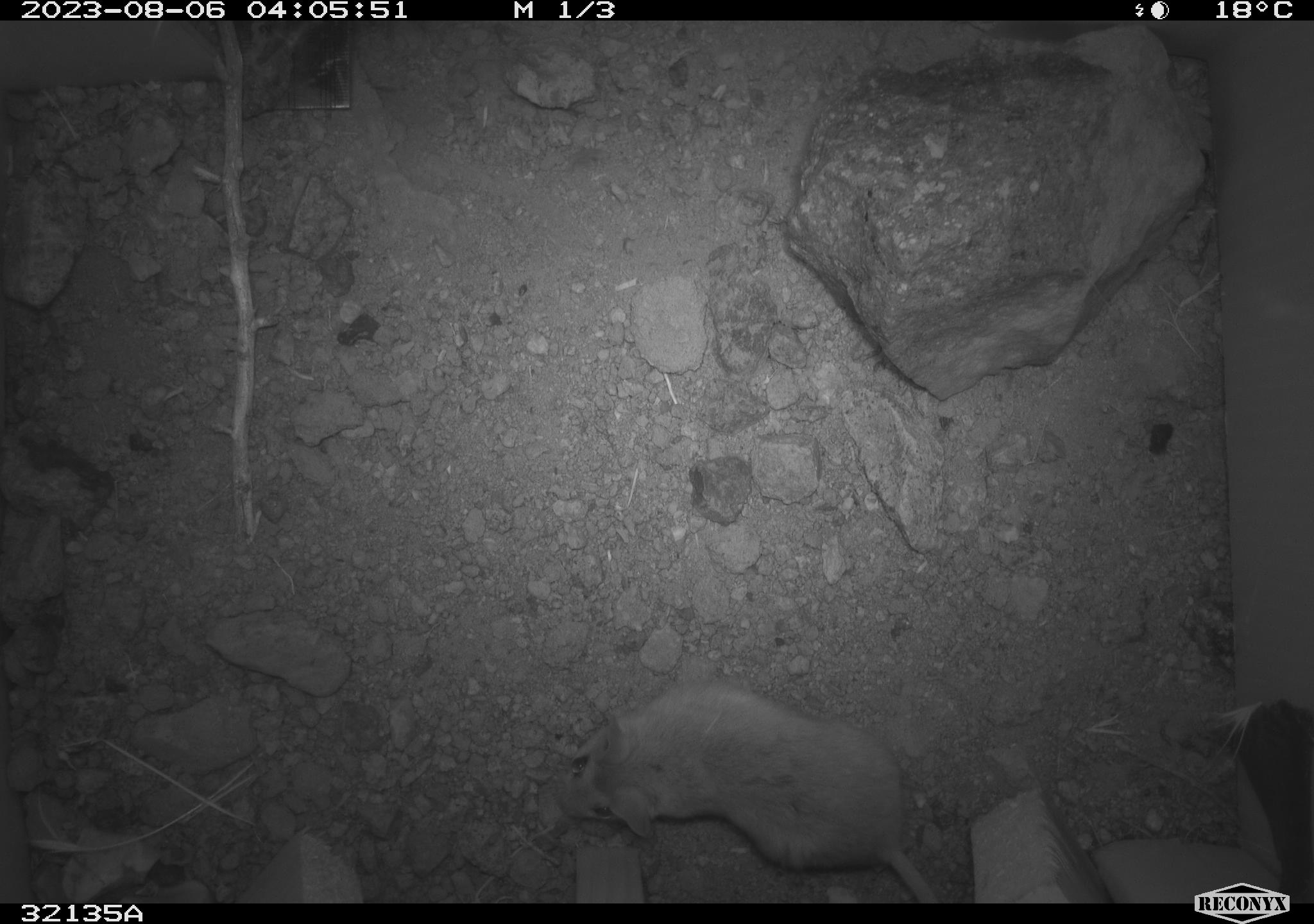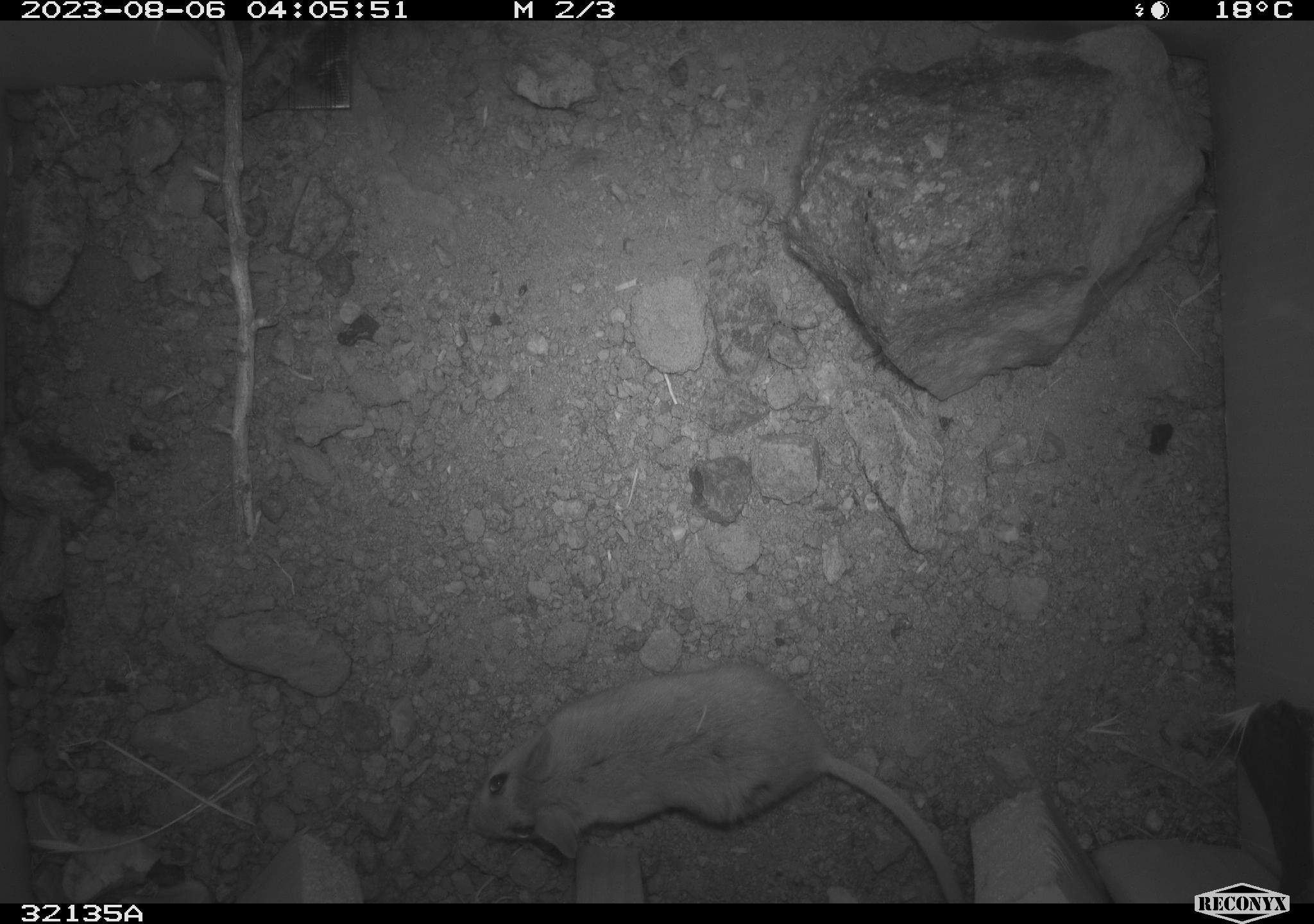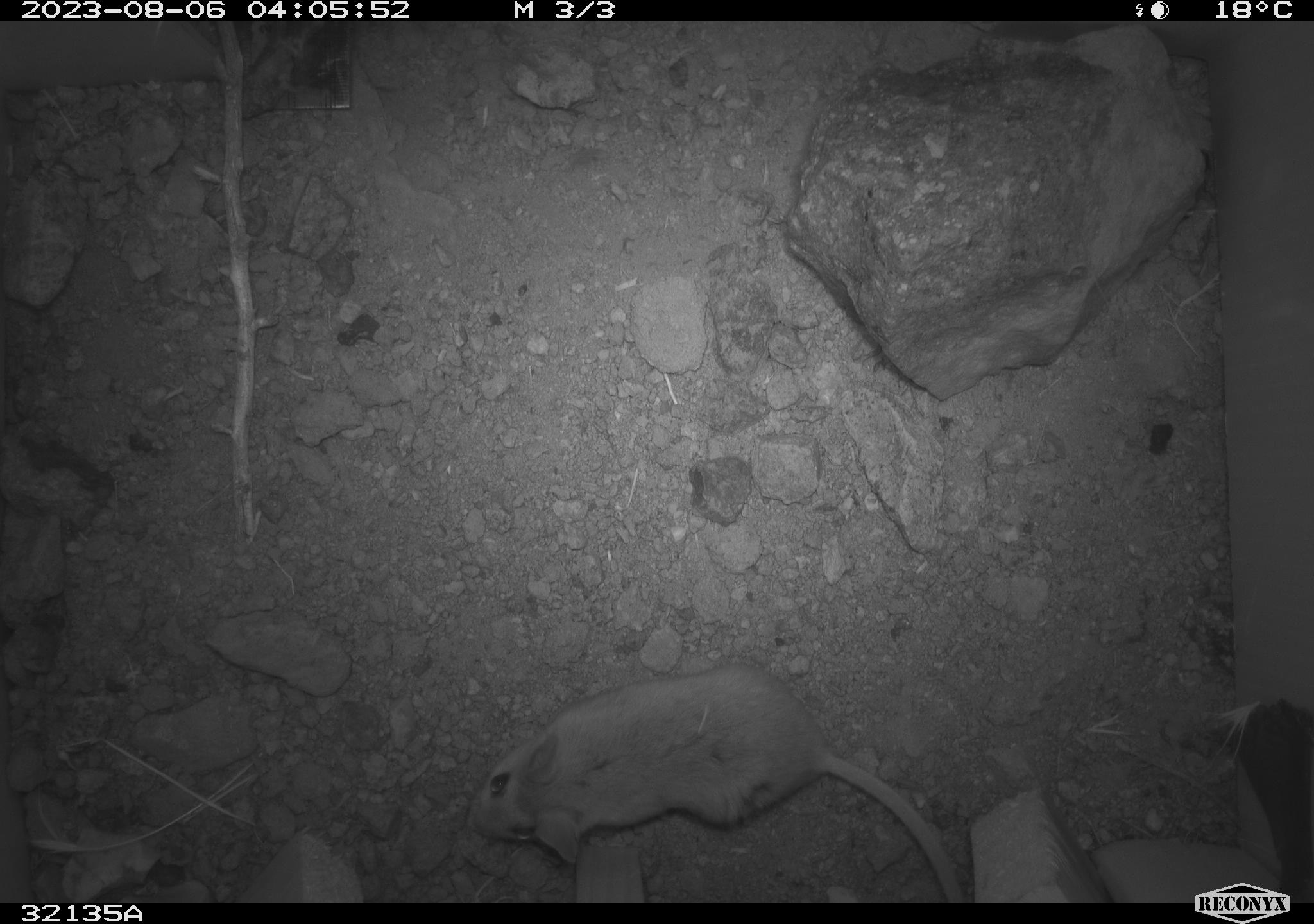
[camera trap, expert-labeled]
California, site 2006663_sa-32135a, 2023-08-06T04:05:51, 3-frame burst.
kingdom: Animalia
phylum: Chordata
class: Mammalia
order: Rodentia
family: Cricetidae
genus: Peromyscus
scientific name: Peromyscus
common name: deer mice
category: peromyscus species